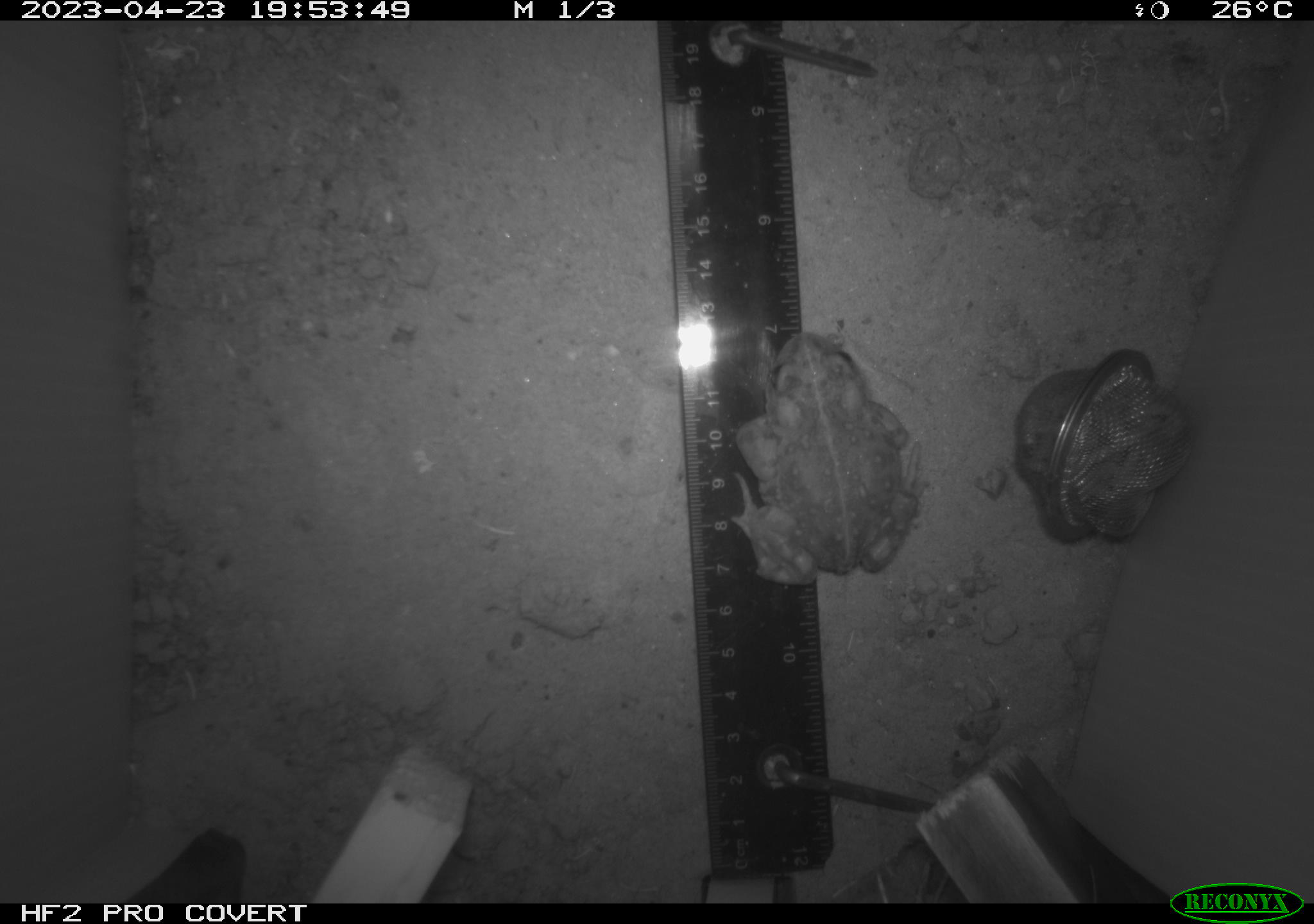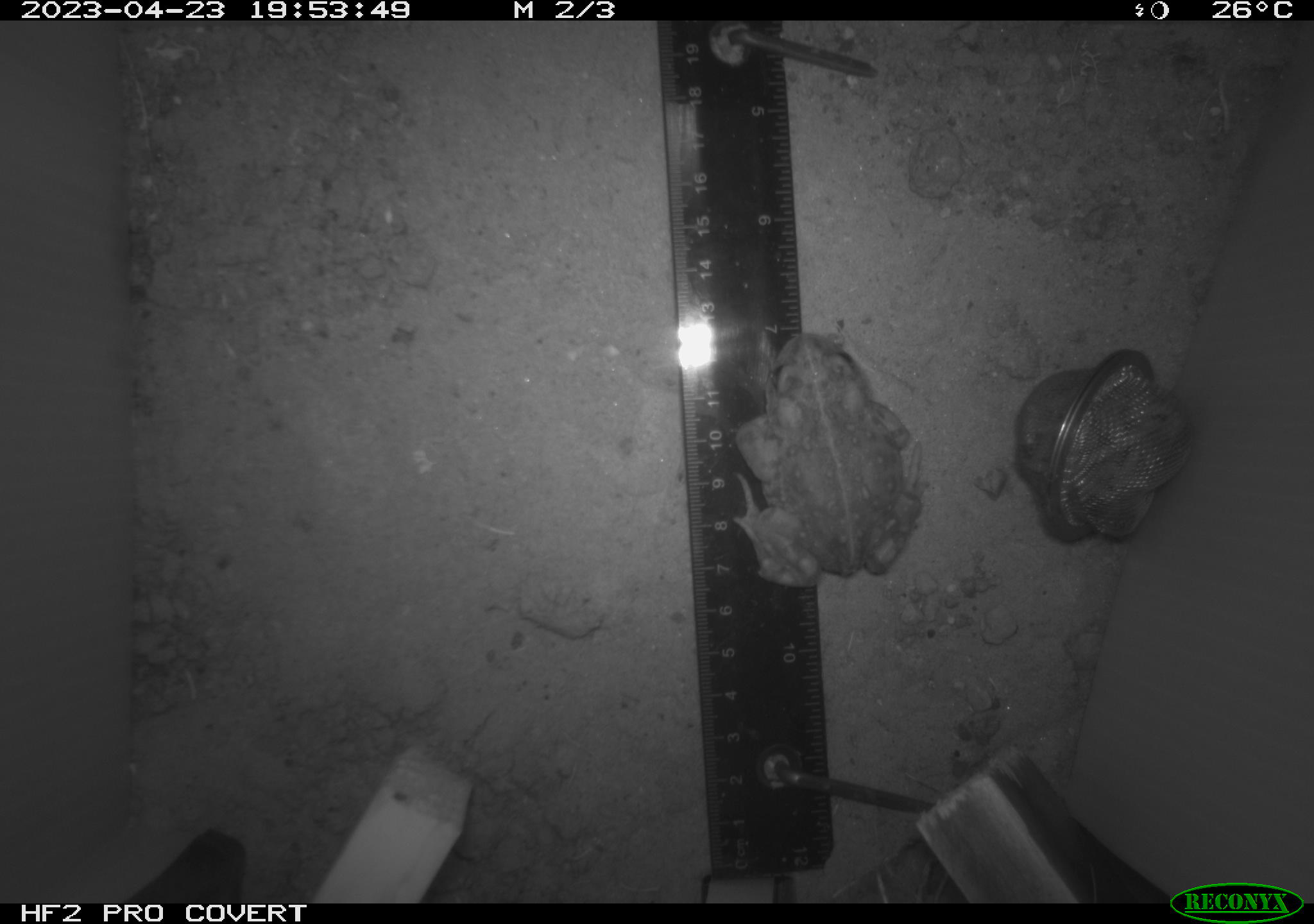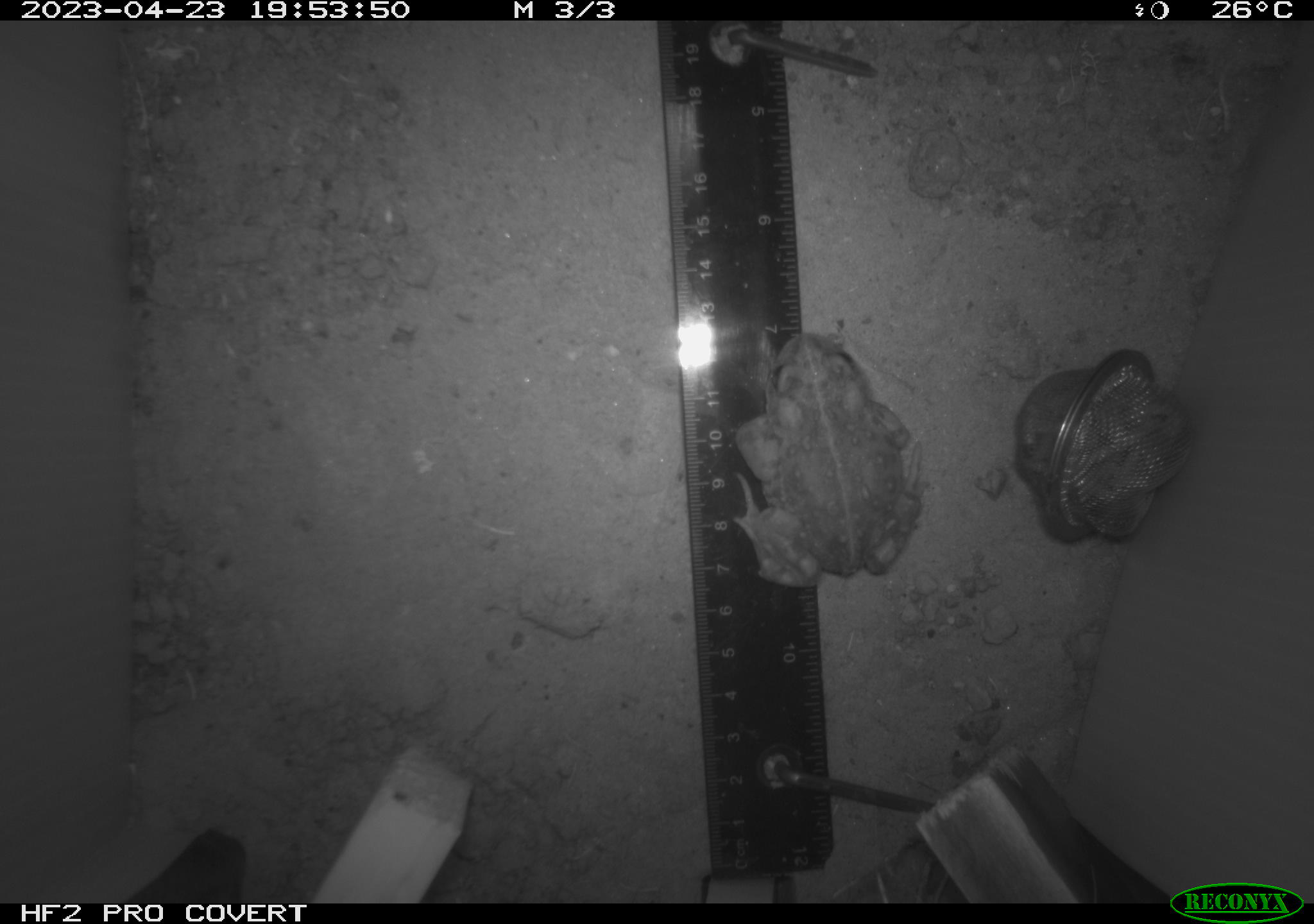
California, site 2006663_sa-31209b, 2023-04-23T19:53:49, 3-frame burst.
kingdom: Animalia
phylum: Chordata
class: Amphibia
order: Anura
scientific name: Anura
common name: frogs